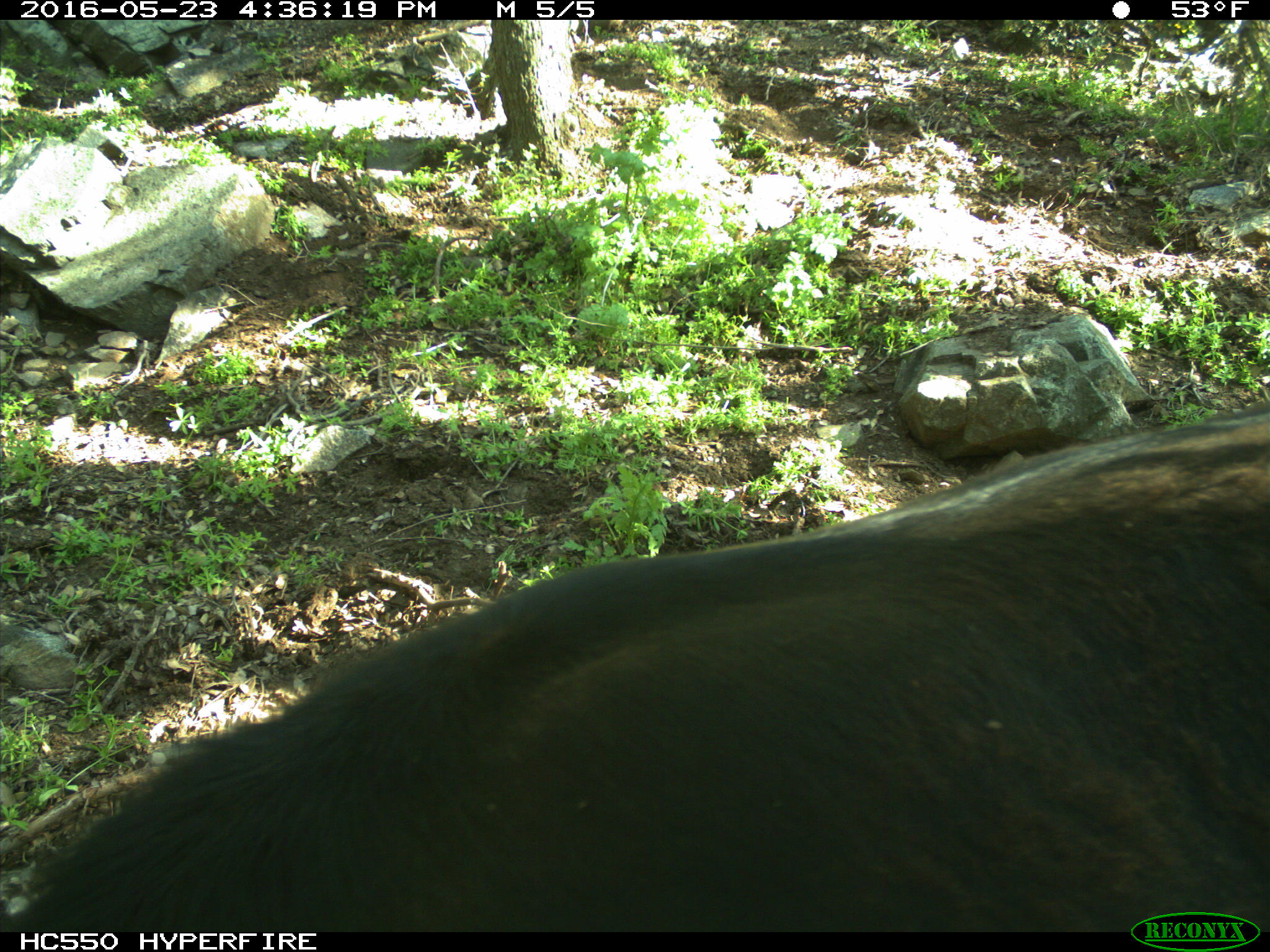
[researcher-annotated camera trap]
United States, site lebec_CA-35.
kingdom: Animalia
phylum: Chordata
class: Mammalia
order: Artiodactyla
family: Bovidae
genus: Bos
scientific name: Bos taurus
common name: domestic cow